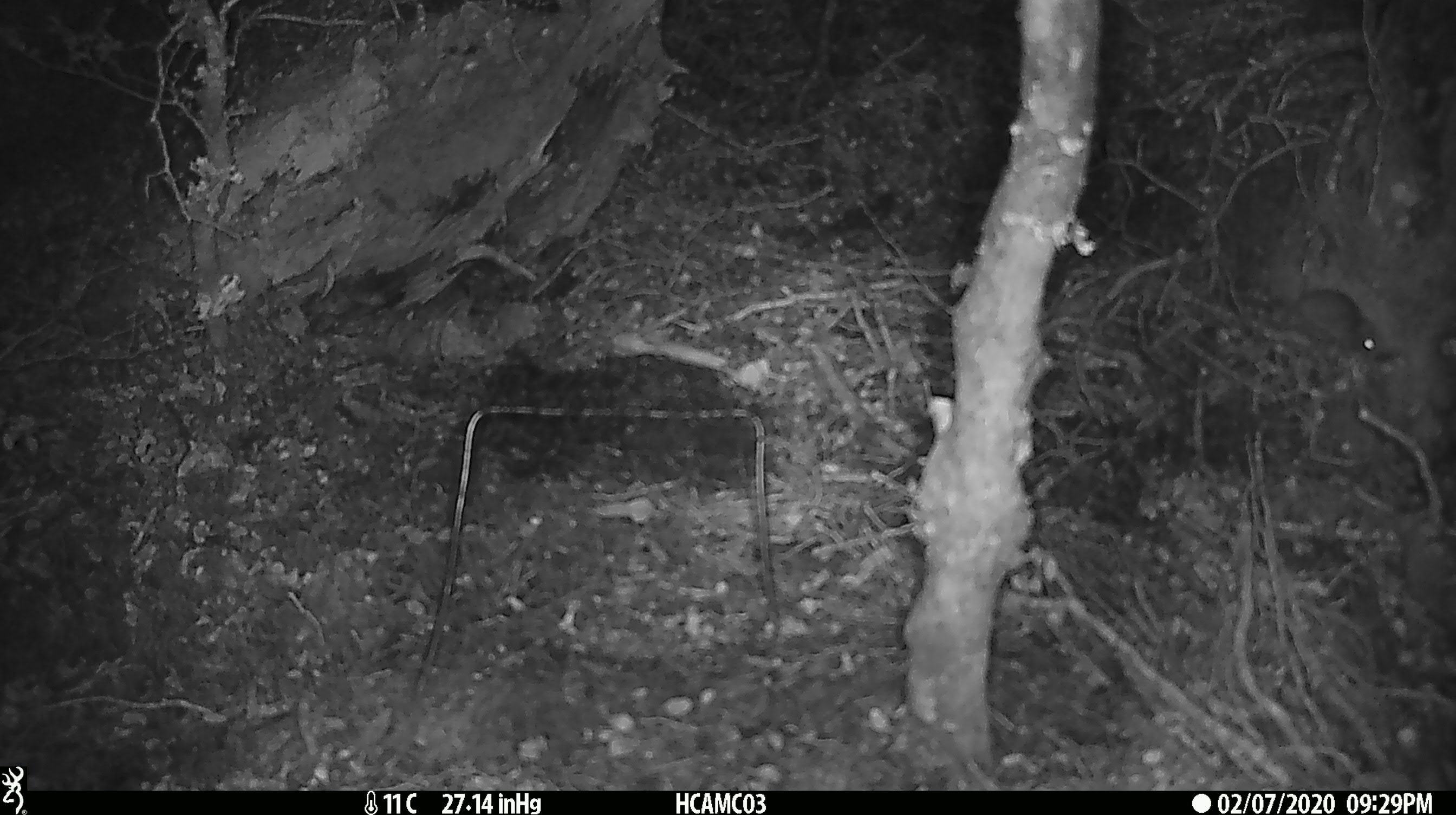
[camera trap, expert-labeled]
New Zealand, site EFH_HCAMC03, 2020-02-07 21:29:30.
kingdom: Animalia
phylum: Chordata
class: Mammalia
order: Rodentia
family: Muridae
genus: Mus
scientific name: Mus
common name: mouse